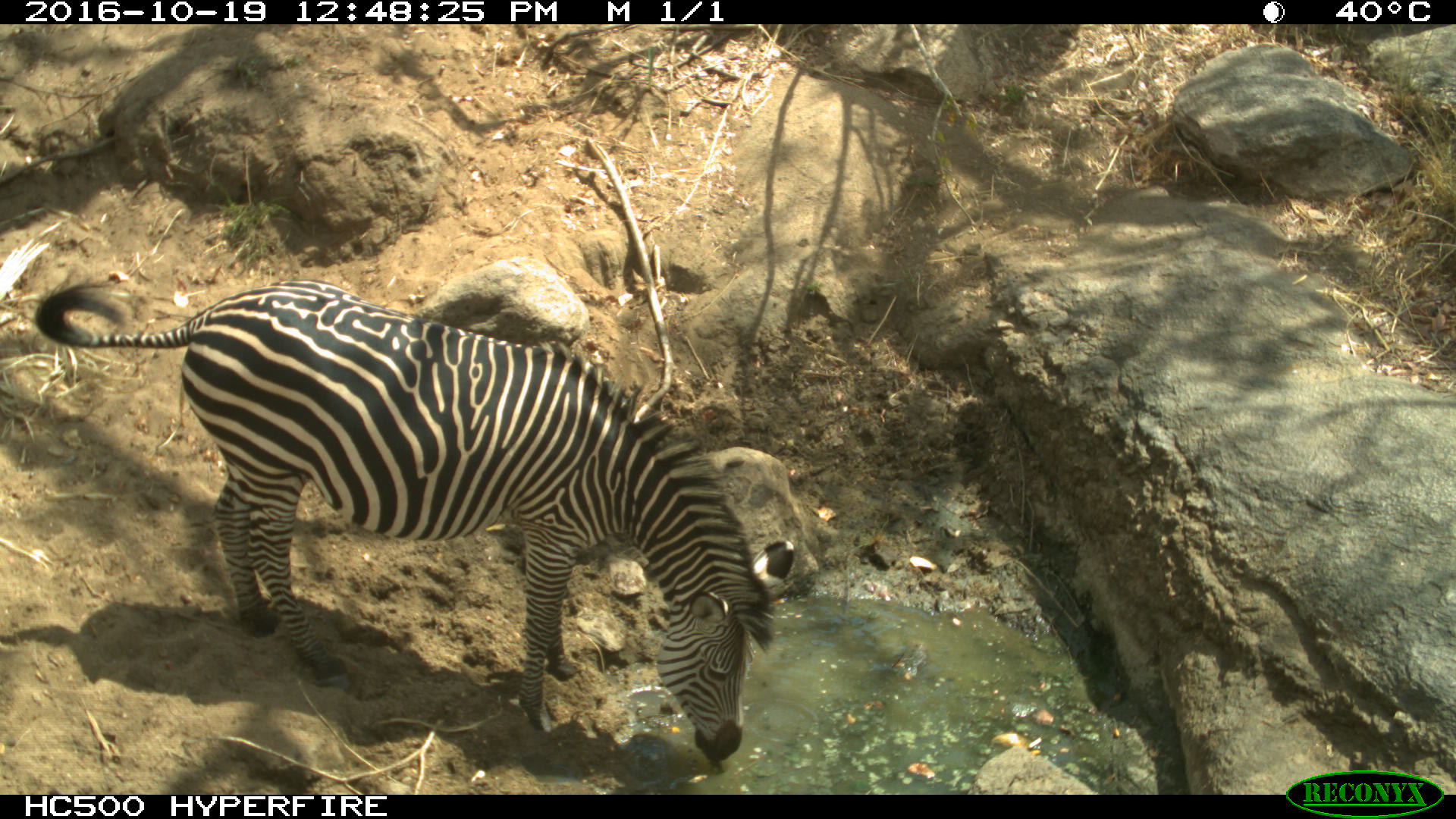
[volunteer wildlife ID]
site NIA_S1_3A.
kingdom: Animalia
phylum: Chordata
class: Mammalia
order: Perissodactyla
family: Equidae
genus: Equus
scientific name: Equus quagga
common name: plains zebra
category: zebraplains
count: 1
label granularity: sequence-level